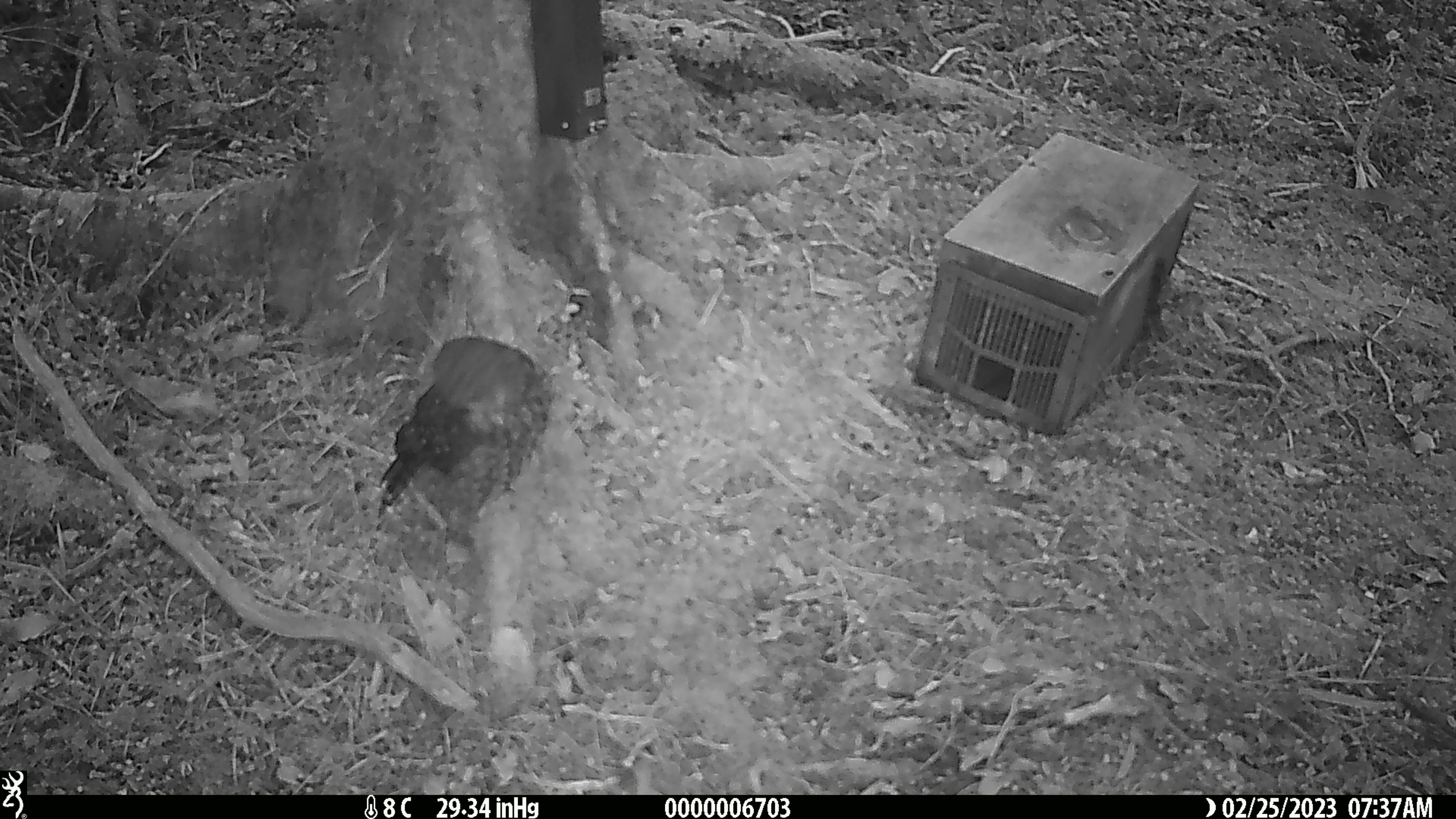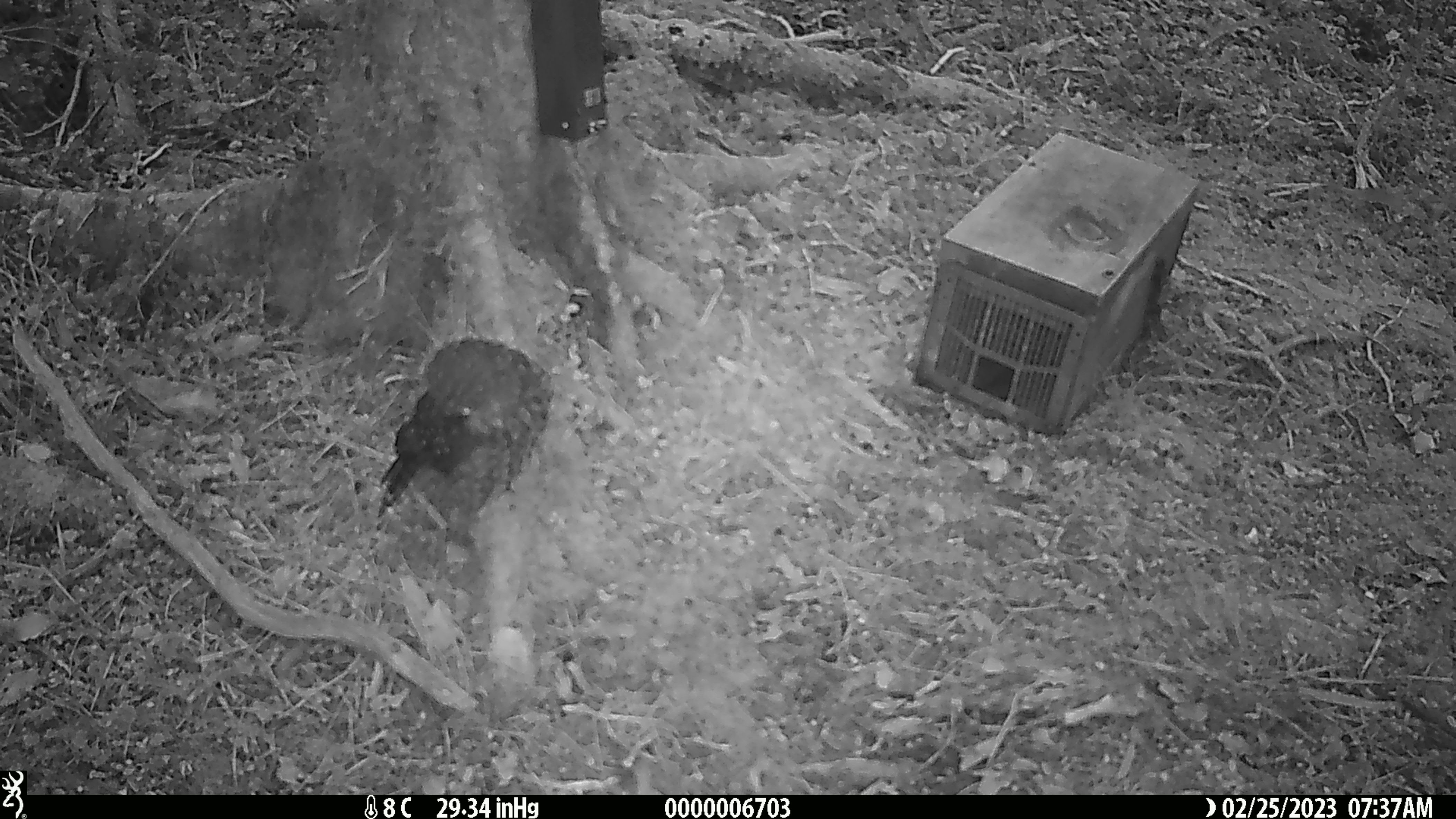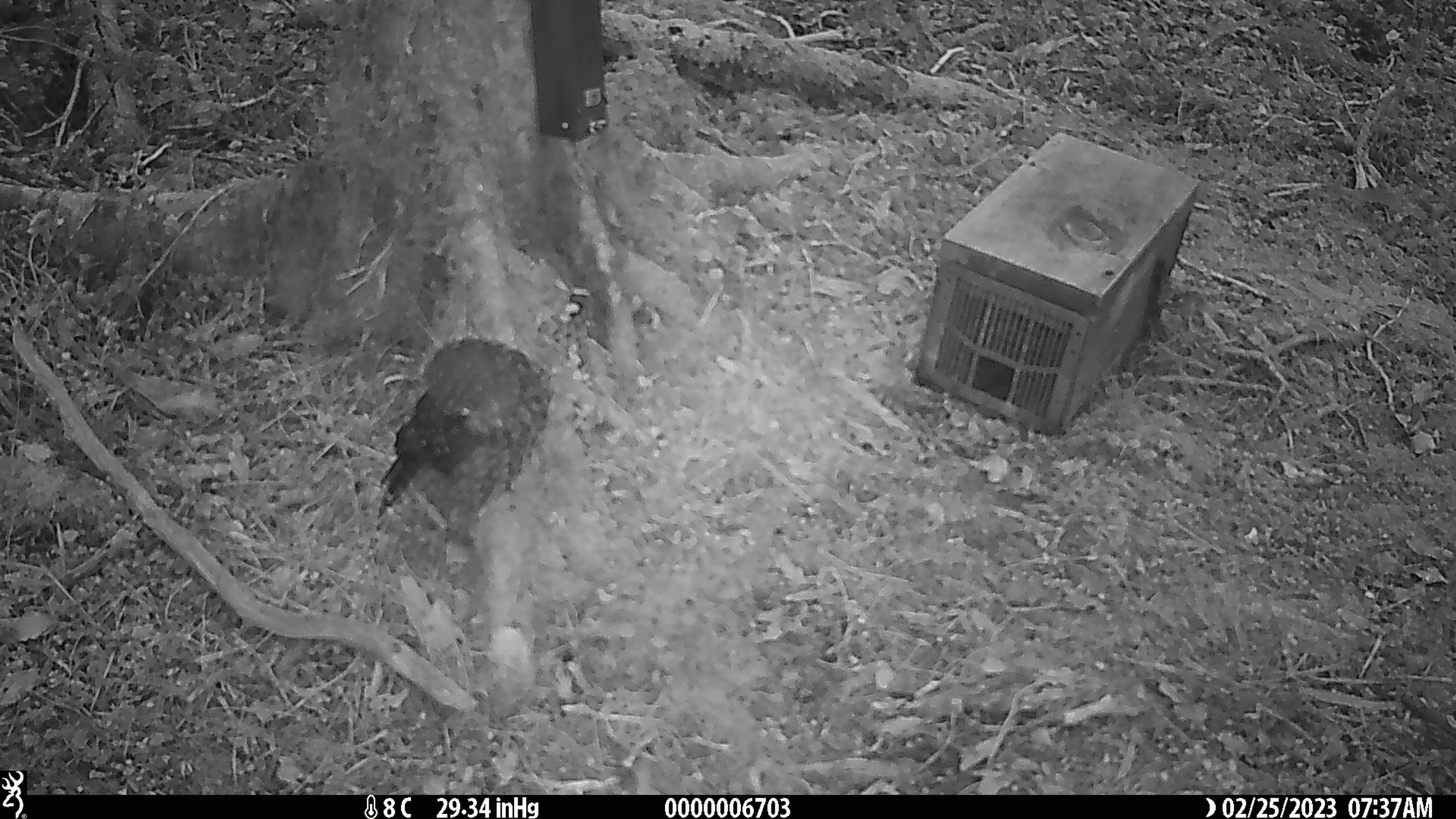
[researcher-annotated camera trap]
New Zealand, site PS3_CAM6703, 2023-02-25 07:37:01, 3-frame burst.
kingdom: Animalia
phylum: Chordata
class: Aves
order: Strigiformes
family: Strigidae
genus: Ninox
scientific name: Ninox novaeseelandiae novaeseelandiae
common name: morepork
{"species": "morepork (Ninox novaeseelandiae novaeseelandiae)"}